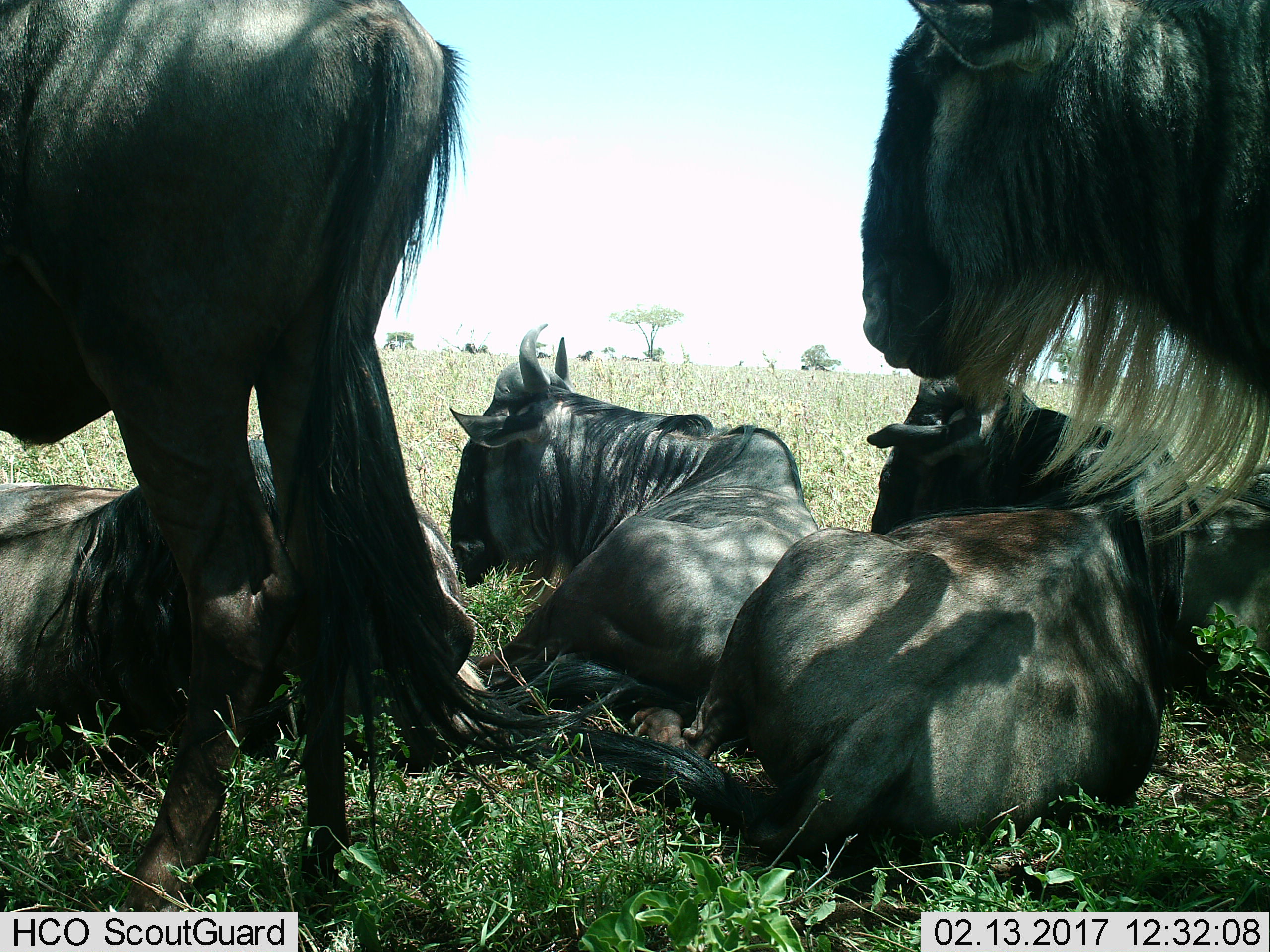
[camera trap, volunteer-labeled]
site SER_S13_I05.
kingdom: Animalia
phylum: Chordata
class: Mammalia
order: Artiodactyla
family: Bovidae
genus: Connochaetes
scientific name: Connochaetes taurinus taurinus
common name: blue wildebeest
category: wildebeestblue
Wildebeestblue (blue wildebeest) (Connochaetes taurinus taurinus), count 6. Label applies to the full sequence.